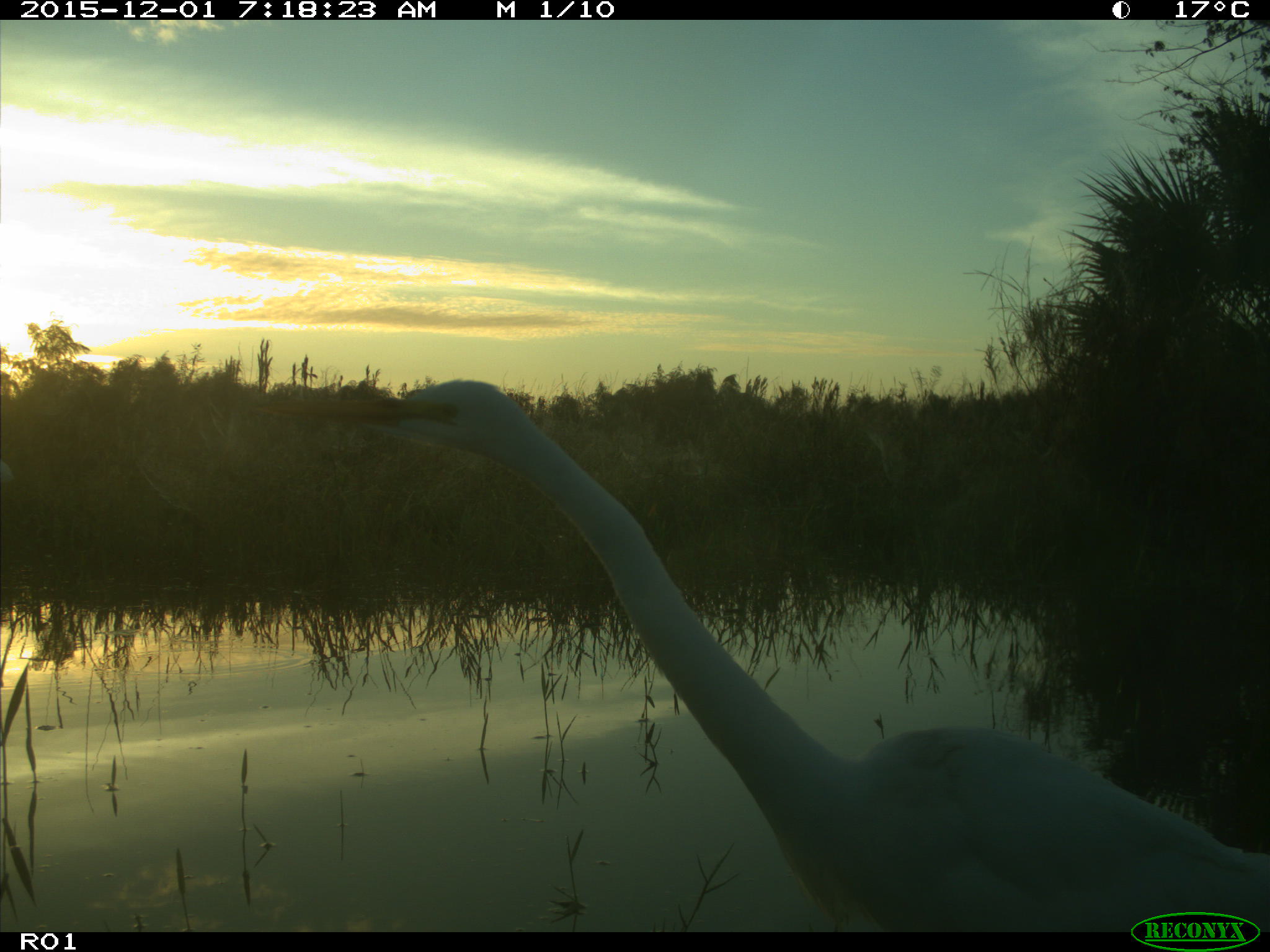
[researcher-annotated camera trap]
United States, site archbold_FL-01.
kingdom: Animalia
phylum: Chordata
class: Aves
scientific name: Aves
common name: birds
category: unidentified bird